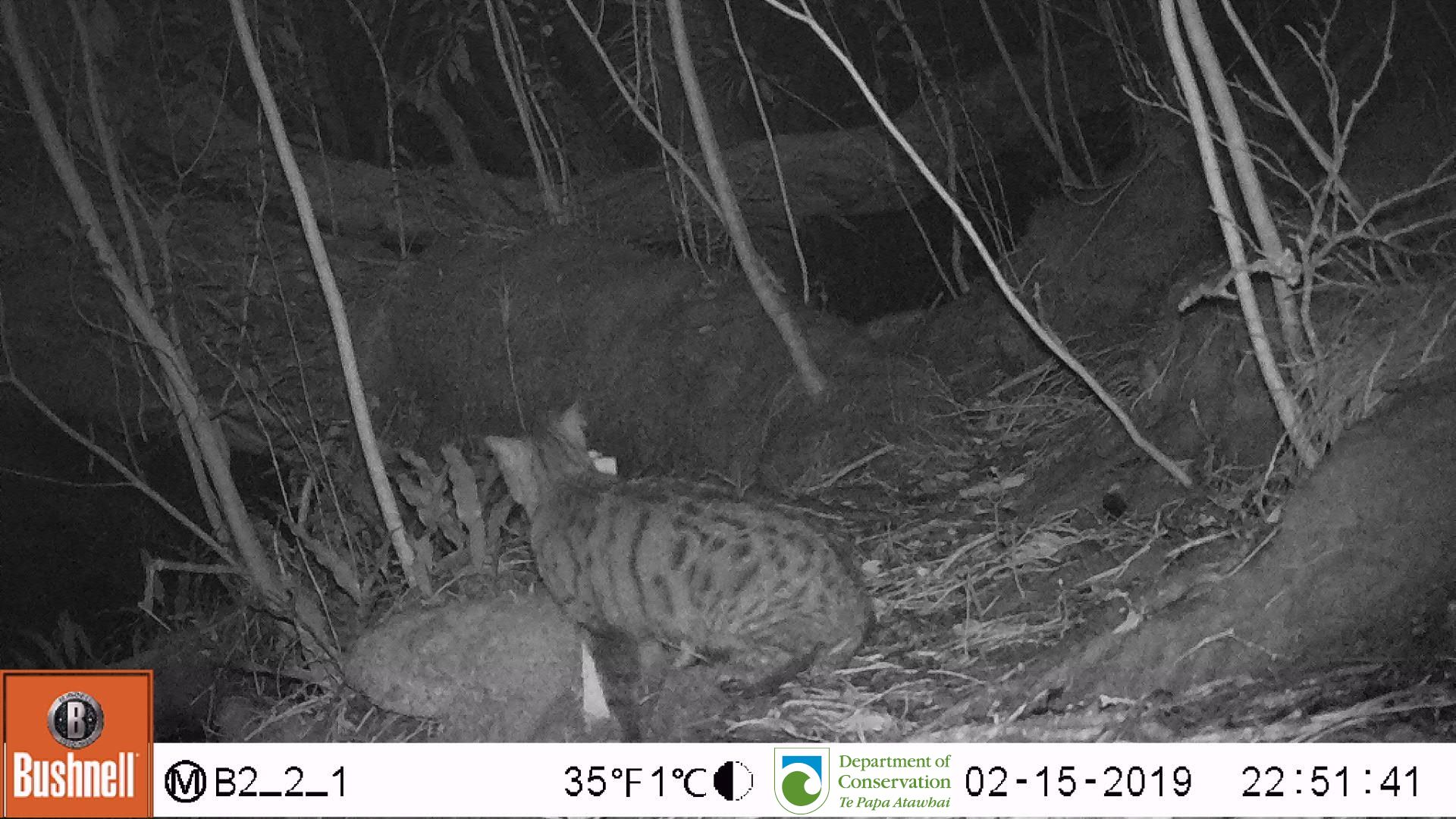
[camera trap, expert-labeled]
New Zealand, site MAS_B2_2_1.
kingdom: Animalia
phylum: Chordata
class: Mammalia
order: Carnivora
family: Felidae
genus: Felis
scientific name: Felis catus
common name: domestic cat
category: cat